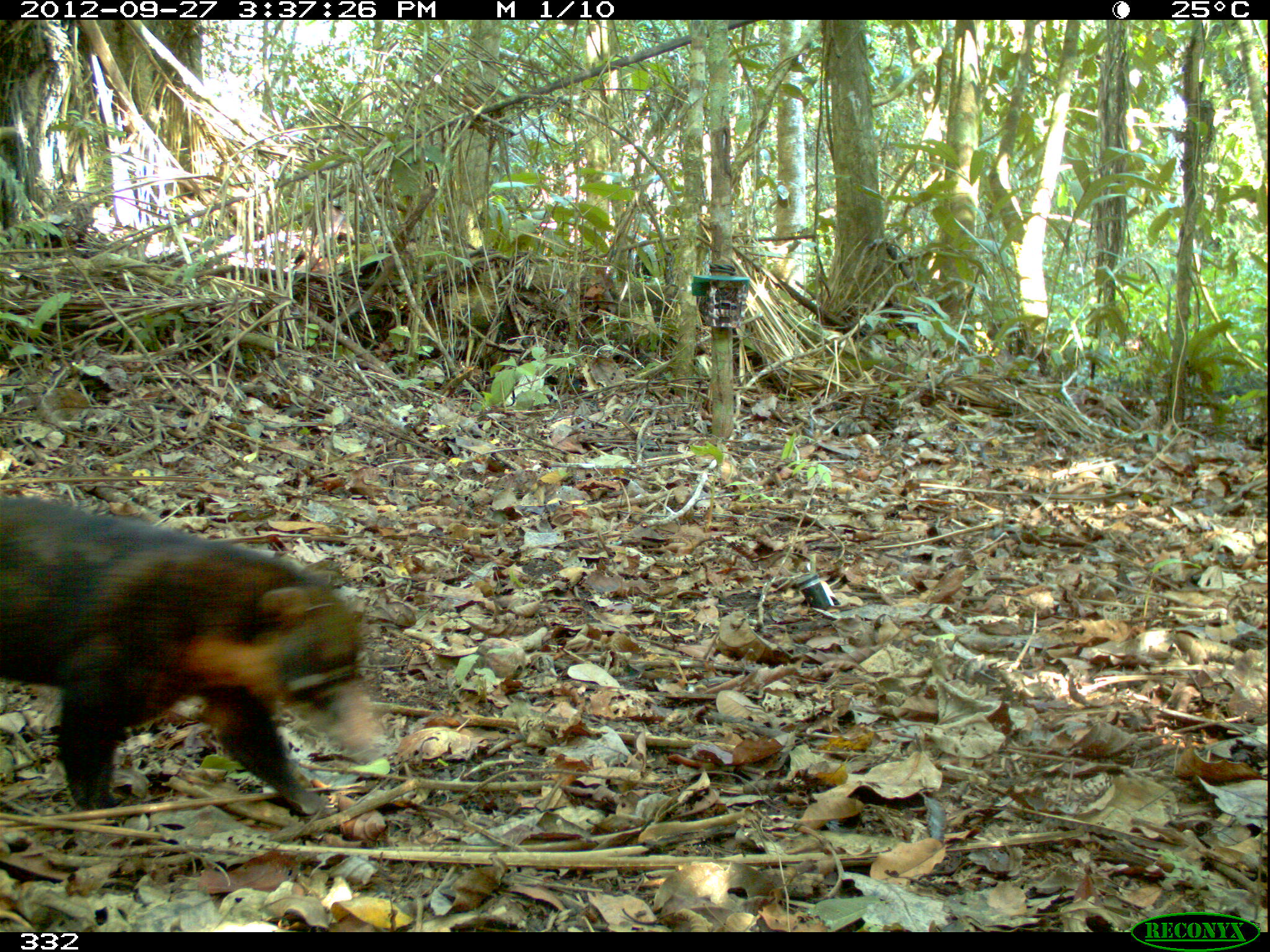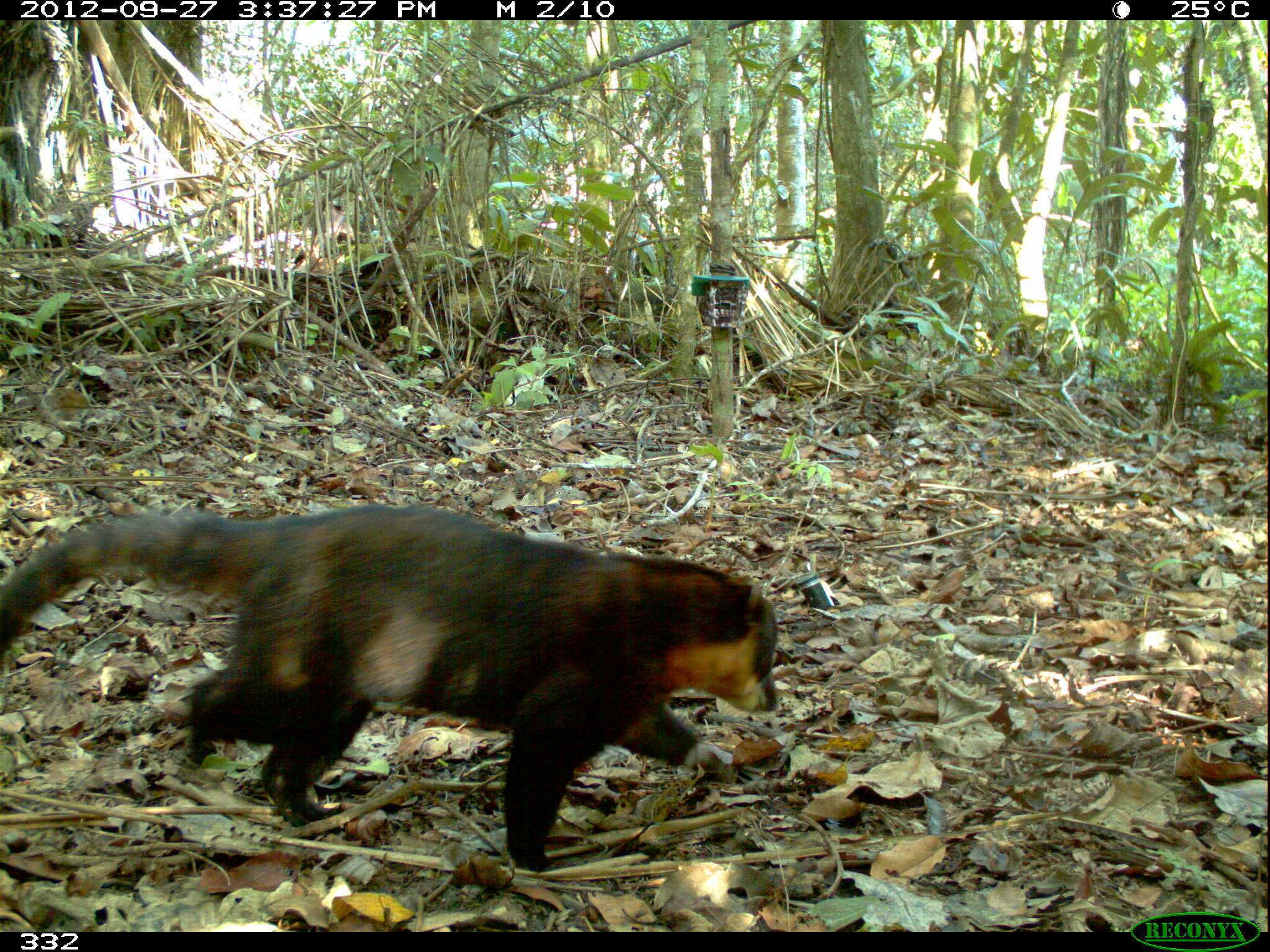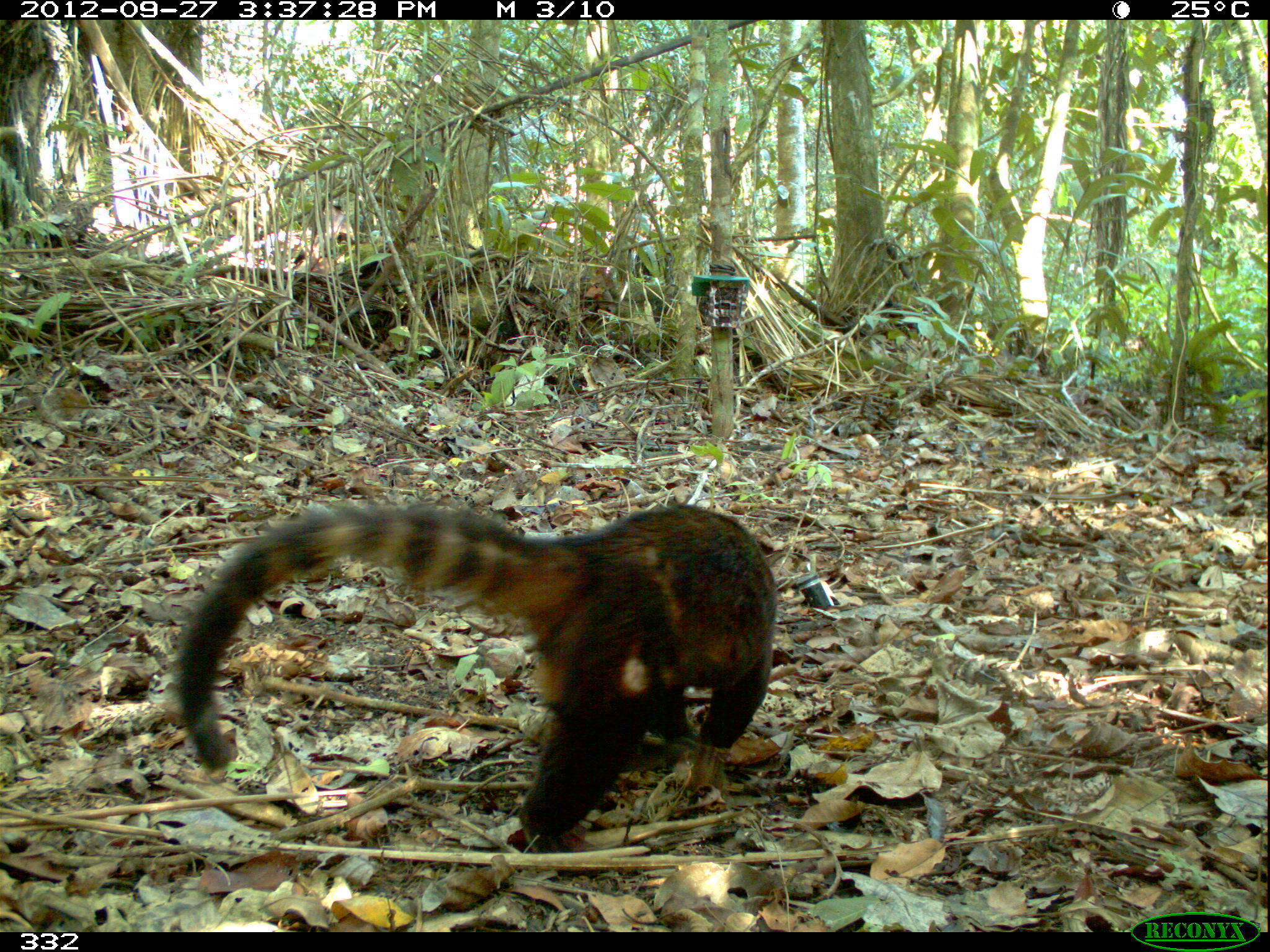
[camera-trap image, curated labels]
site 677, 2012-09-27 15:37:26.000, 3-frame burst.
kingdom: Animalia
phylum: Chordata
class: Mammalia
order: Carnivora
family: Procyonidae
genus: Nasua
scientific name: Nasua nasua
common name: south american coati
Nasua nasua (south american coati).